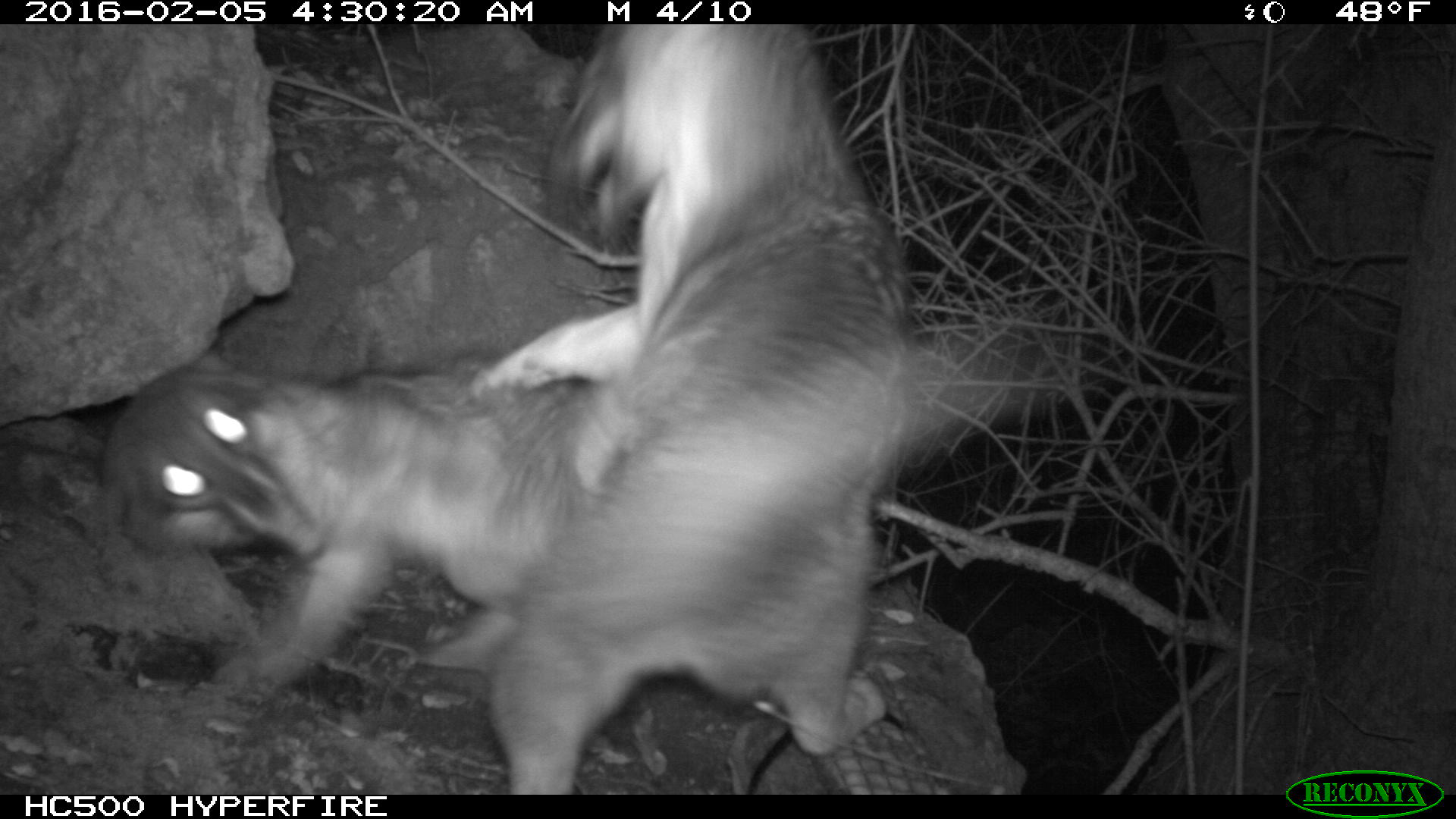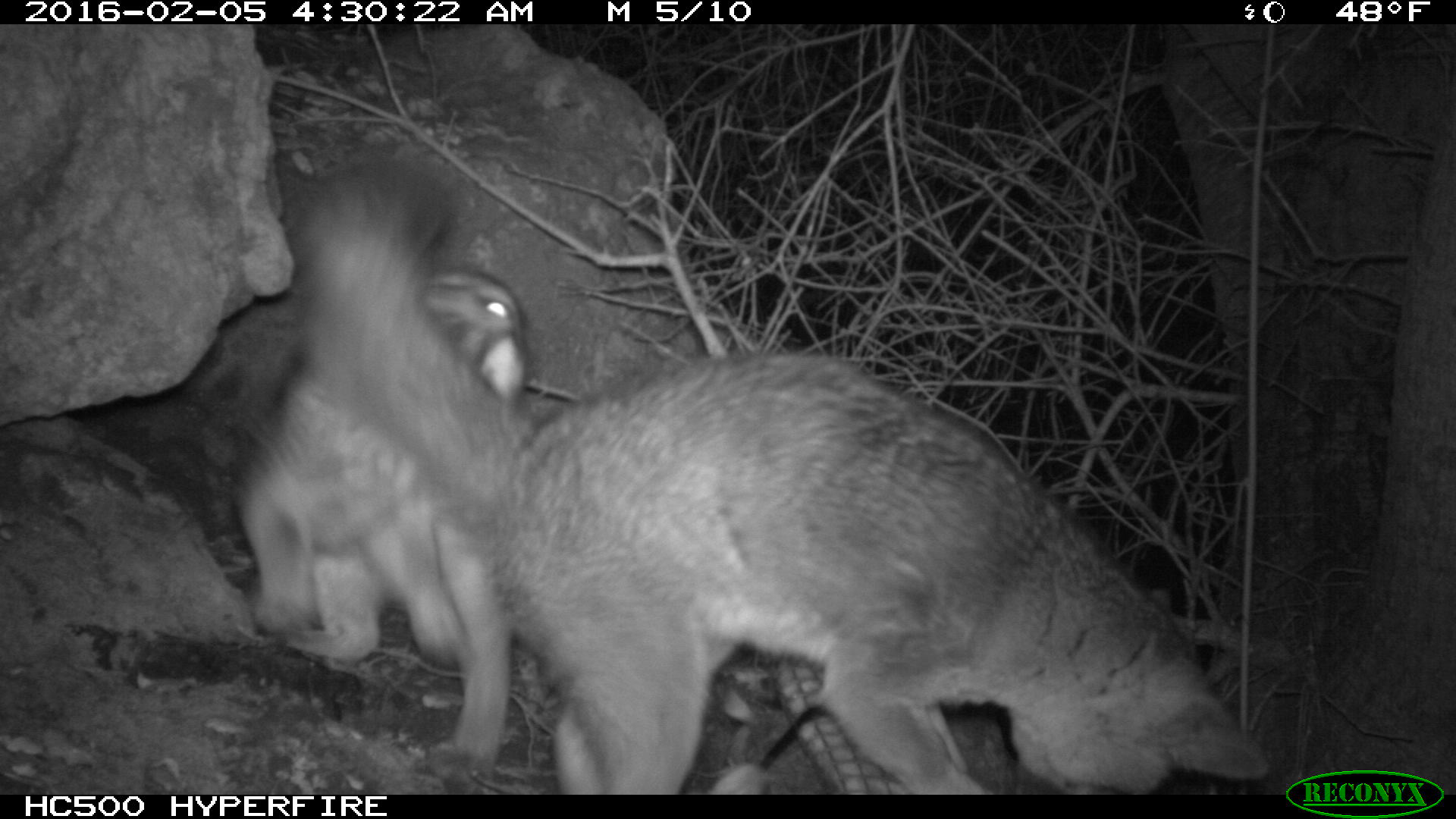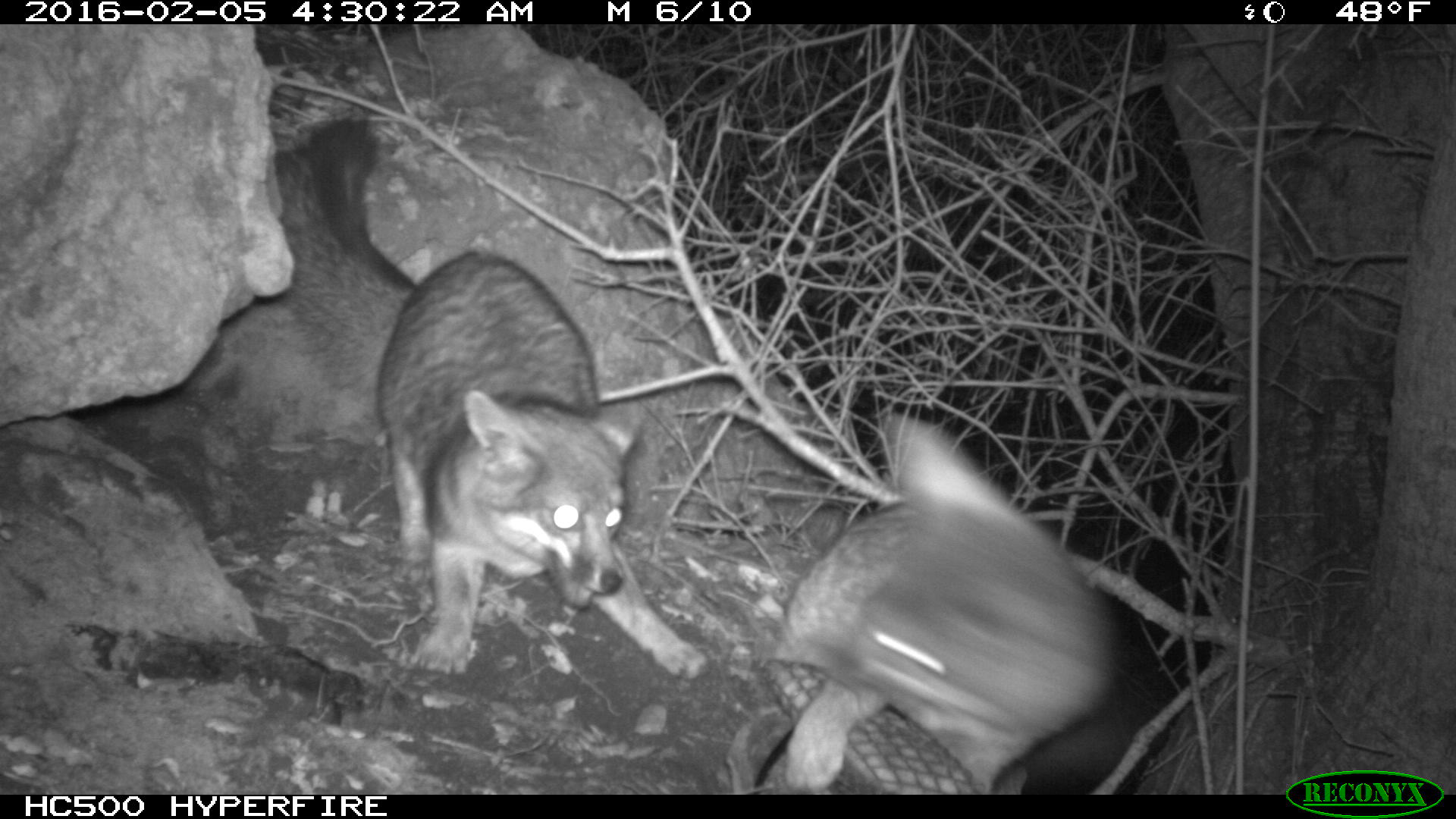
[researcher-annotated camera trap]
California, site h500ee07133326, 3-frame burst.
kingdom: Animalia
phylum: Chordata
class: Mammalia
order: Carnivora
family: Canidae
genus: Urocyon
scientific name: Urocyon littoralis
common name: island fox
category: fox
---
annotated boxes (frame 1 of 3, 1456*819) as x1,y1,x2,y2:
fox: 488,23,1081,794; 100,345,640,687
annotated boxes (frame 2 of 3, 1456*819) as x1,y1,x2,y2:
fox: 288,151,1266,792; 234,267,528,661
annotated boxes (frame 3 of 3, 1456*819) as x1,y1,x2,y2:
fox: 256,110,709,678; 769,419,1166,795